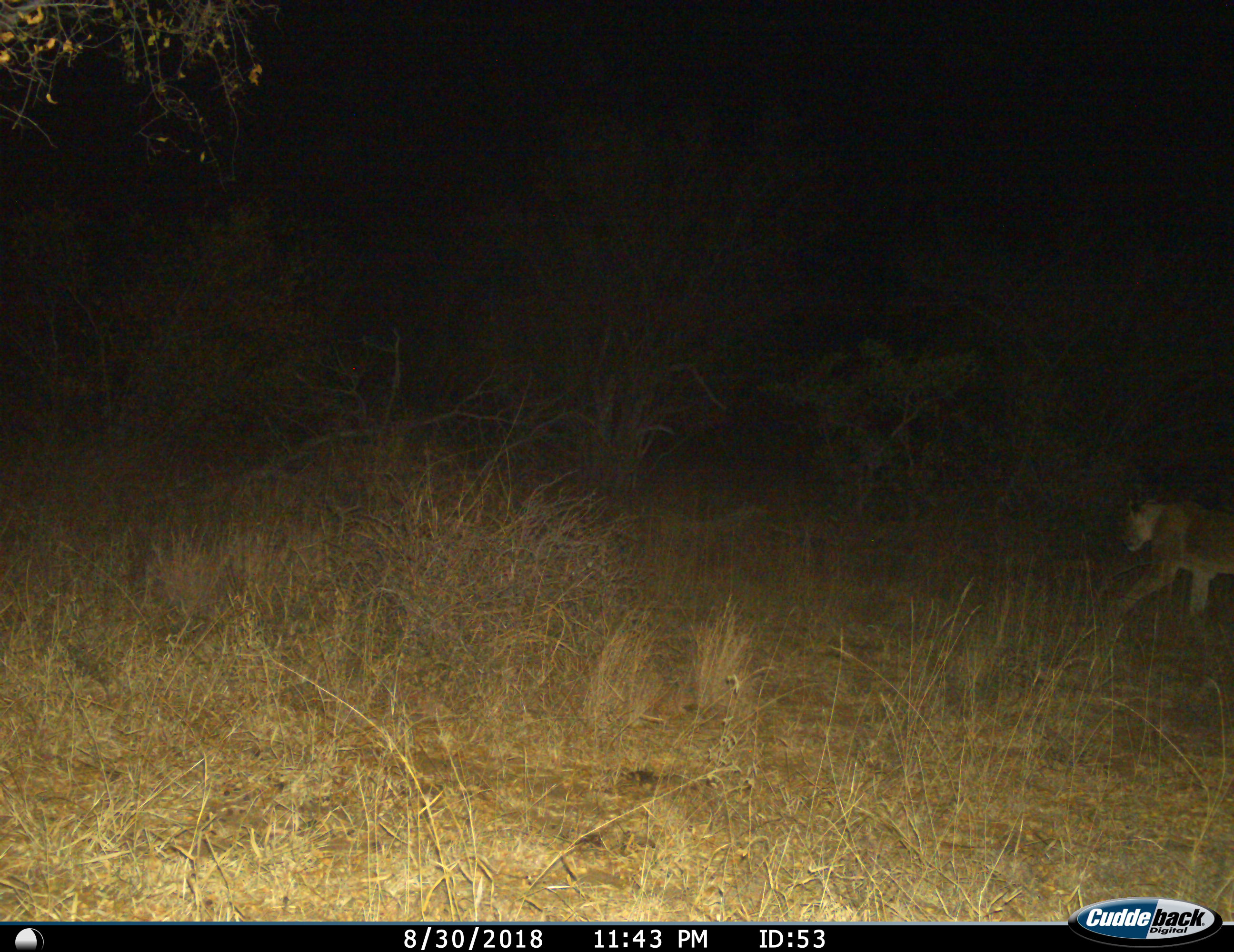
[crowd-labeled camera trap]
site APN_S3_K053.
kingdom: Animalia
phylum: Chordata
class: Mammalia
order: Carnivora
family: Felidae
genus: Panthera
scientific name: Panthera leo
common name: lion female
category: lionfemale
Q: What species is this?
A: Lionfemale (lion female) (Panthera leo).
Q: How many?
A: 1.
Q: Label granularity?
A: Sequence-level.